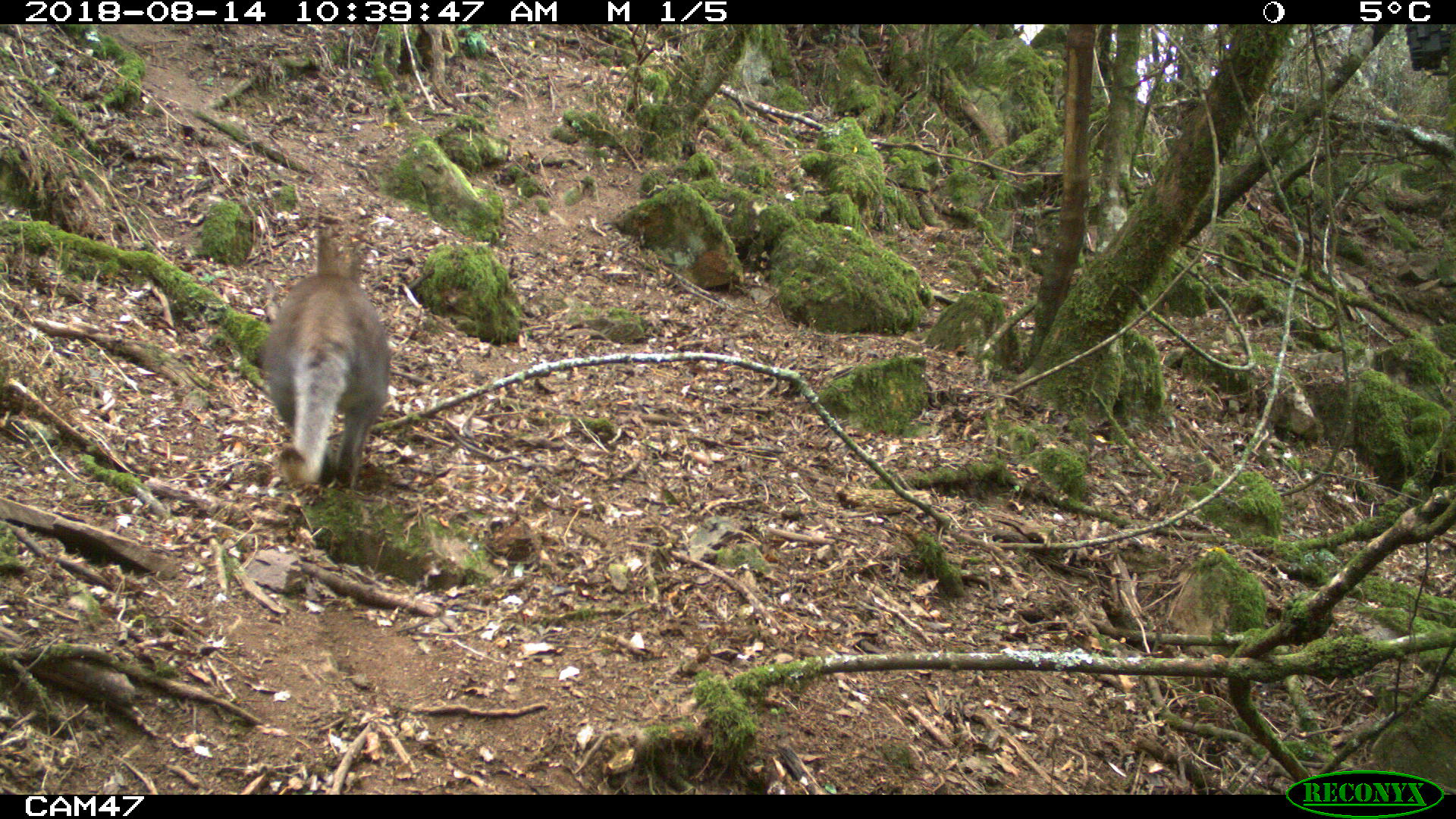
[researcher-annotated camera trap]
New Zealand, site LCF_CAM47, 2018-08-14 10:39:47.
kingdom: Animalia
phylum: Chordata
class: Mammalia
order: Diprotodontia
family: Macropodidae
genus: Notamacropus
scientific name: Notamacropus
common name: wallaby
Wallaby (Notamacropus).